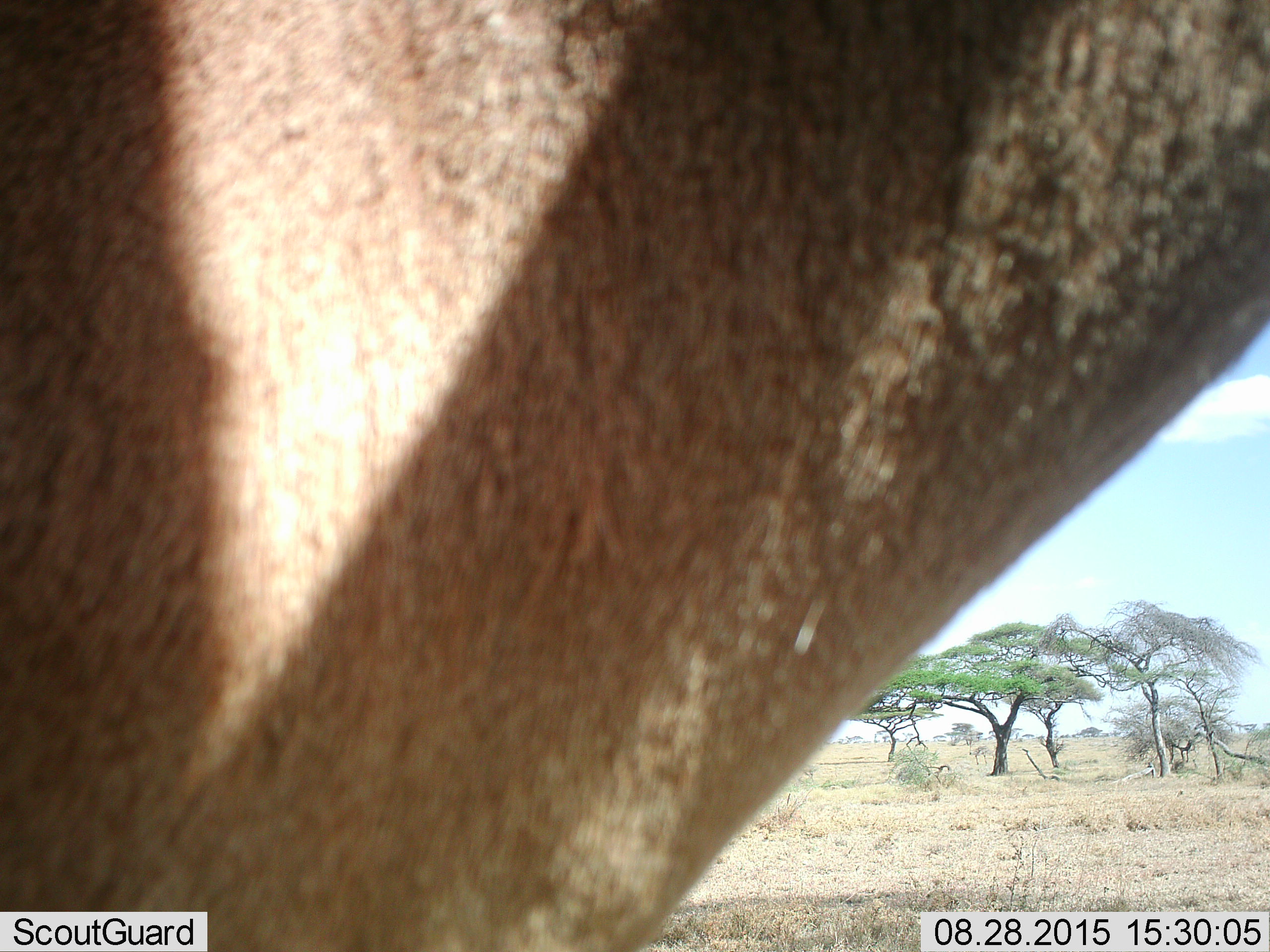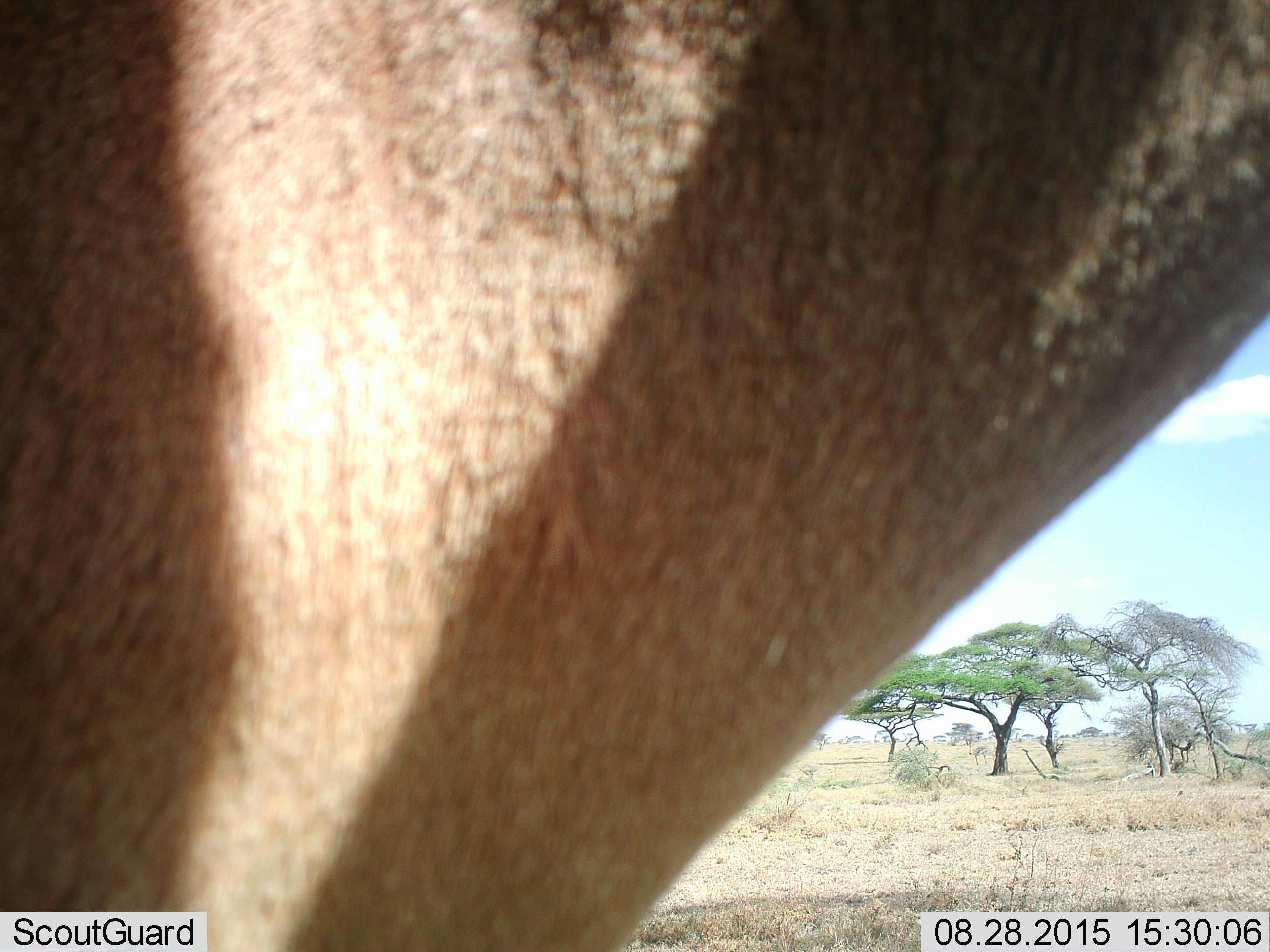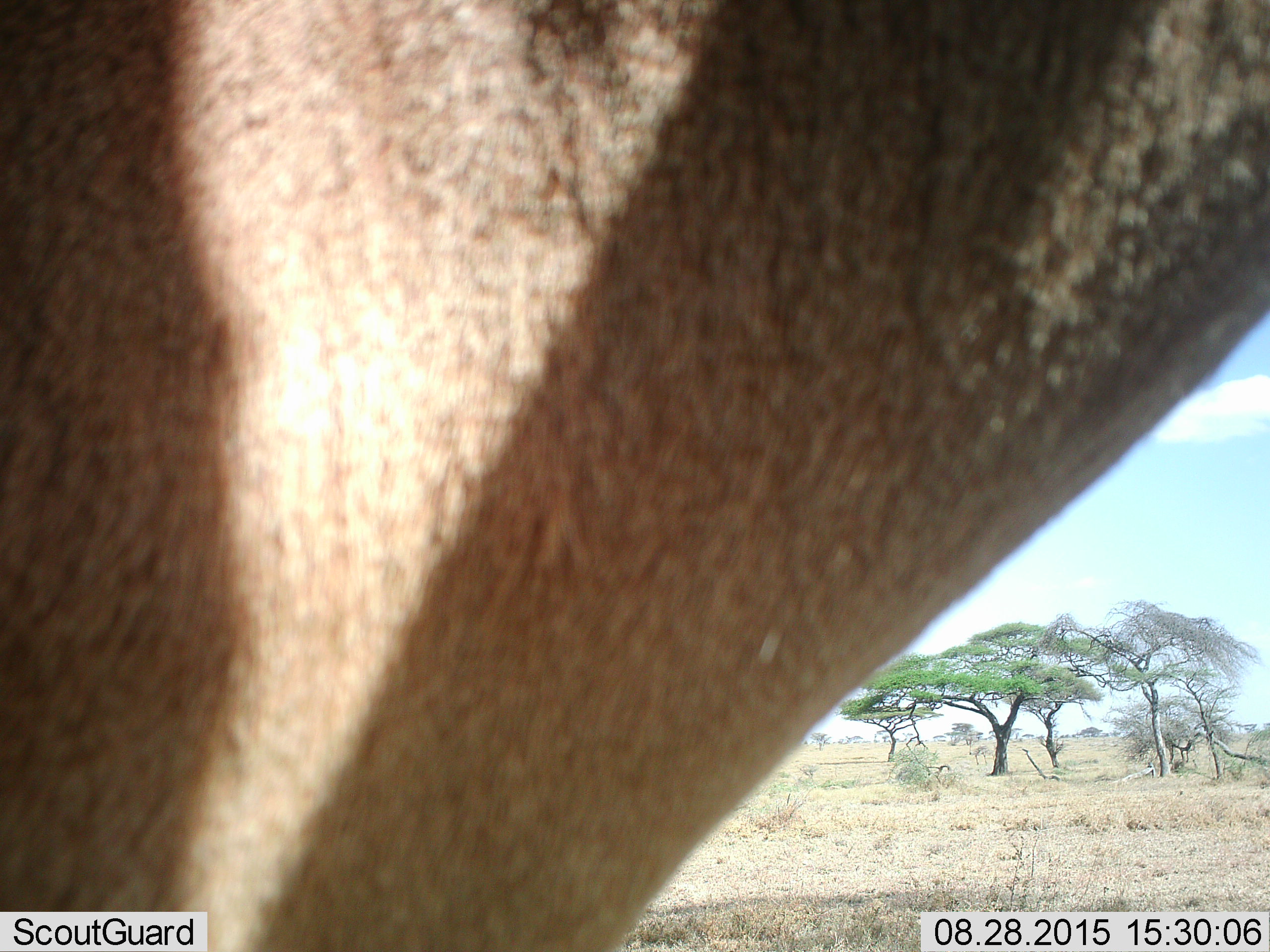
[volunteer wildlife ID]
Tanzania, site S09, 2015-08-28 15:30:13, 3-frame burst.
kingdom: Animalia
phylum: Chordata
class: Mammalia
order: Artiodactyla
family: Bovidae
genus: Alcelaphus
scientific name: Alcelaphus buselaphus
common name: hartebeest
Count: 1.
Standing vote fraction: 100%.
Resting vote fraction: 0%.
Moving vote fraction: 0%.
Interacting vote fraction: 0%.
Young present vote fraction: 0%.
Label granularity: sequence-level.